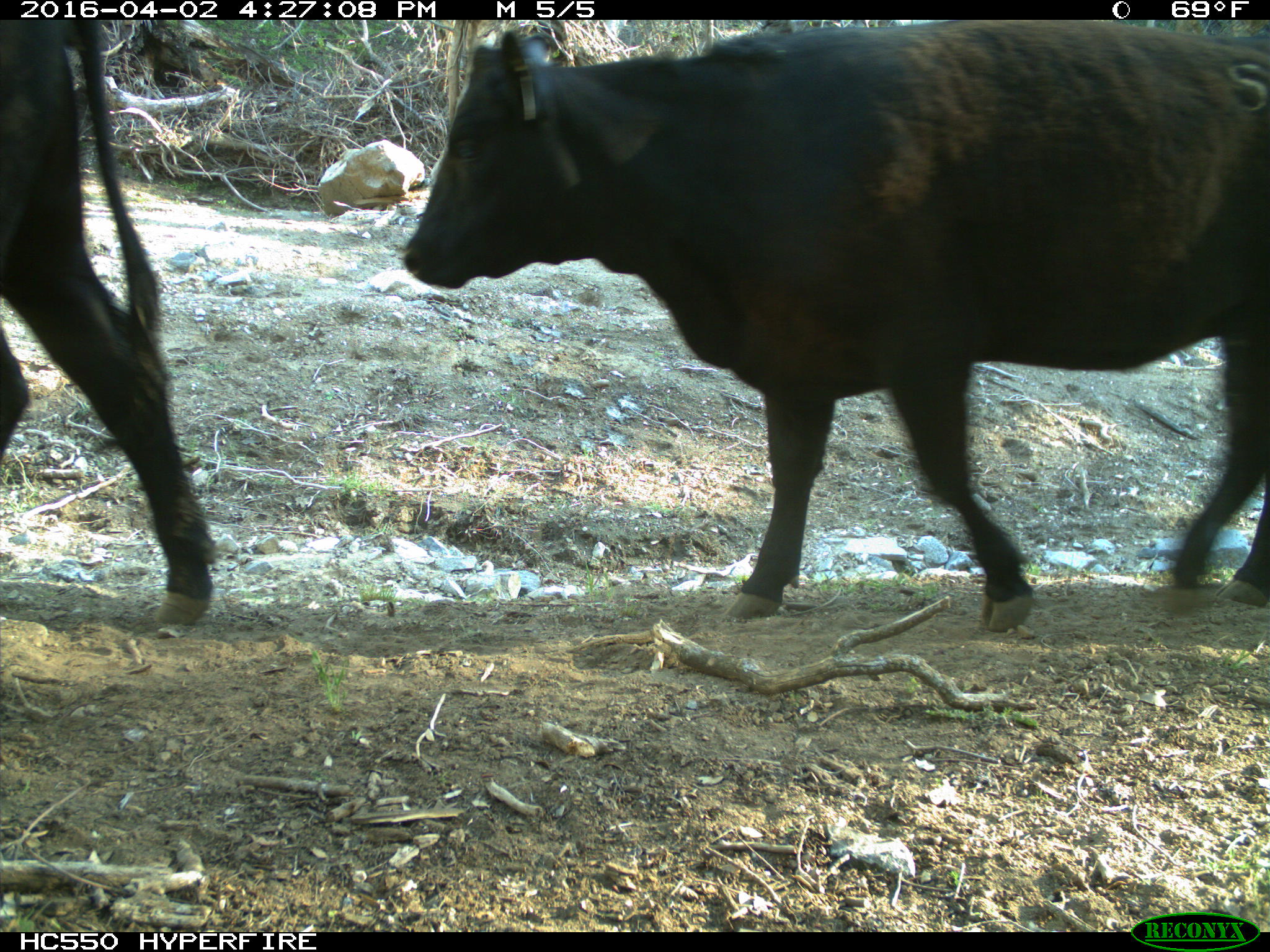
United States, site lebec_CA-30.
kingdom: Animalia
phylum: Chordata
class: Mammalia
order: Artiodactyla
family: Bovidae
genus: Bos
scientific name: Bos taurus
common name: domestic cow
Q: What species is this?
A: Bos taurus (domestic cow).